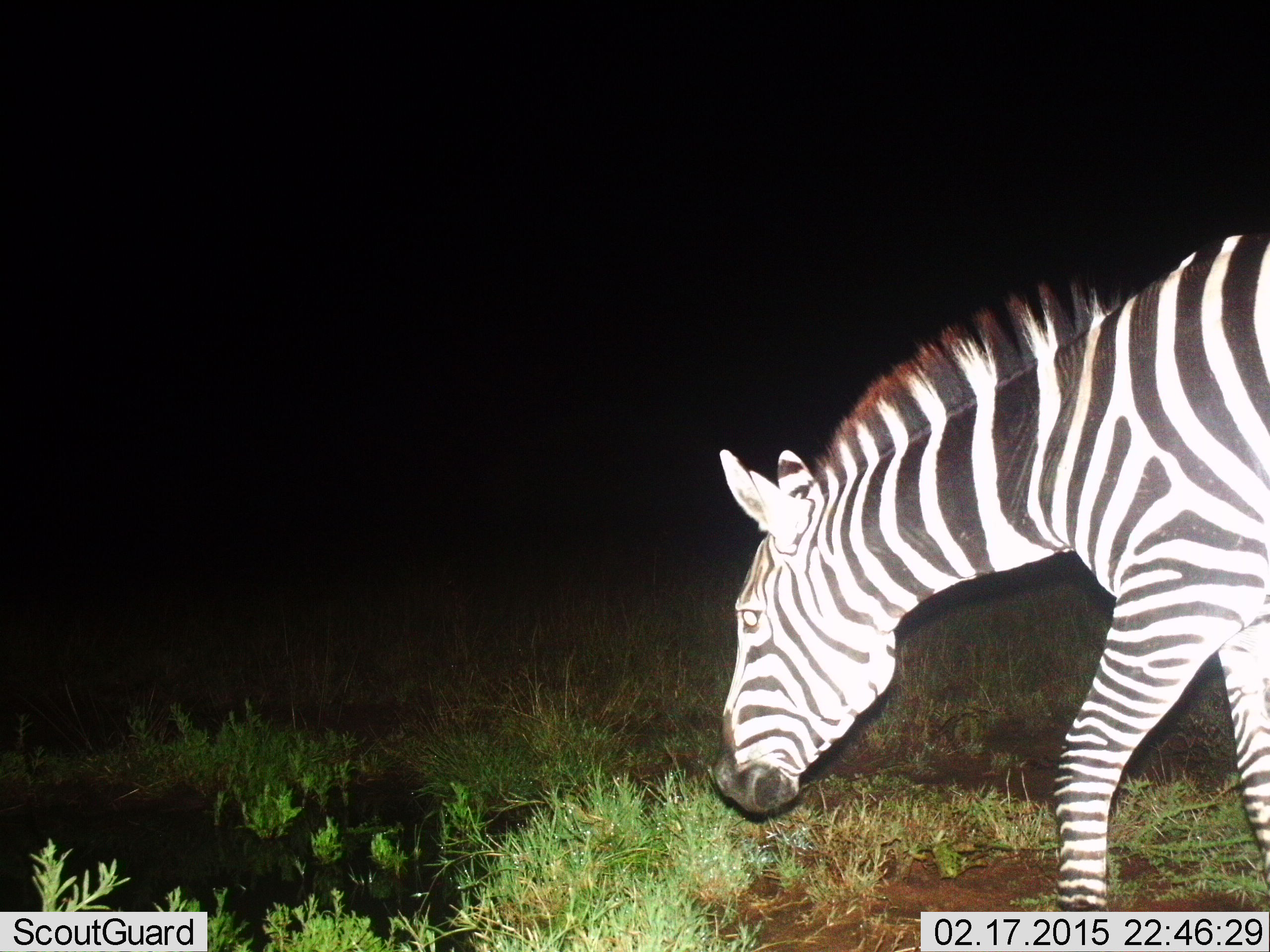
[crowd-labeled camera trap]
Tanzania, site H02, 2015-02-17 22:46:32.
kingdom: Animalia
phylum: Chordata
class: Mammalia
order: Perissodactyla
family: Equidae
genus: Equus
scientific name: Equus quagga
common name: plains zebra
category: zebra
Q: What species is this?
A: Zebra (plains zebra) (Equus quagga).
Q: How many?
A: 1.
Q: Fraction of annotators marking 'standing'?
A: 30%.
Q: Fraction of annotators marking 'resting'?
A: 0%.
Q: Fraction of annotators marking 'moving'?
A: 80%.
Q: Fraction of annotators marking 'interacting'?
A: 0%.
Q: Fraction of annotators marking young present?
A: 0%.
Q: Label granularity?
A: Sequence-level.